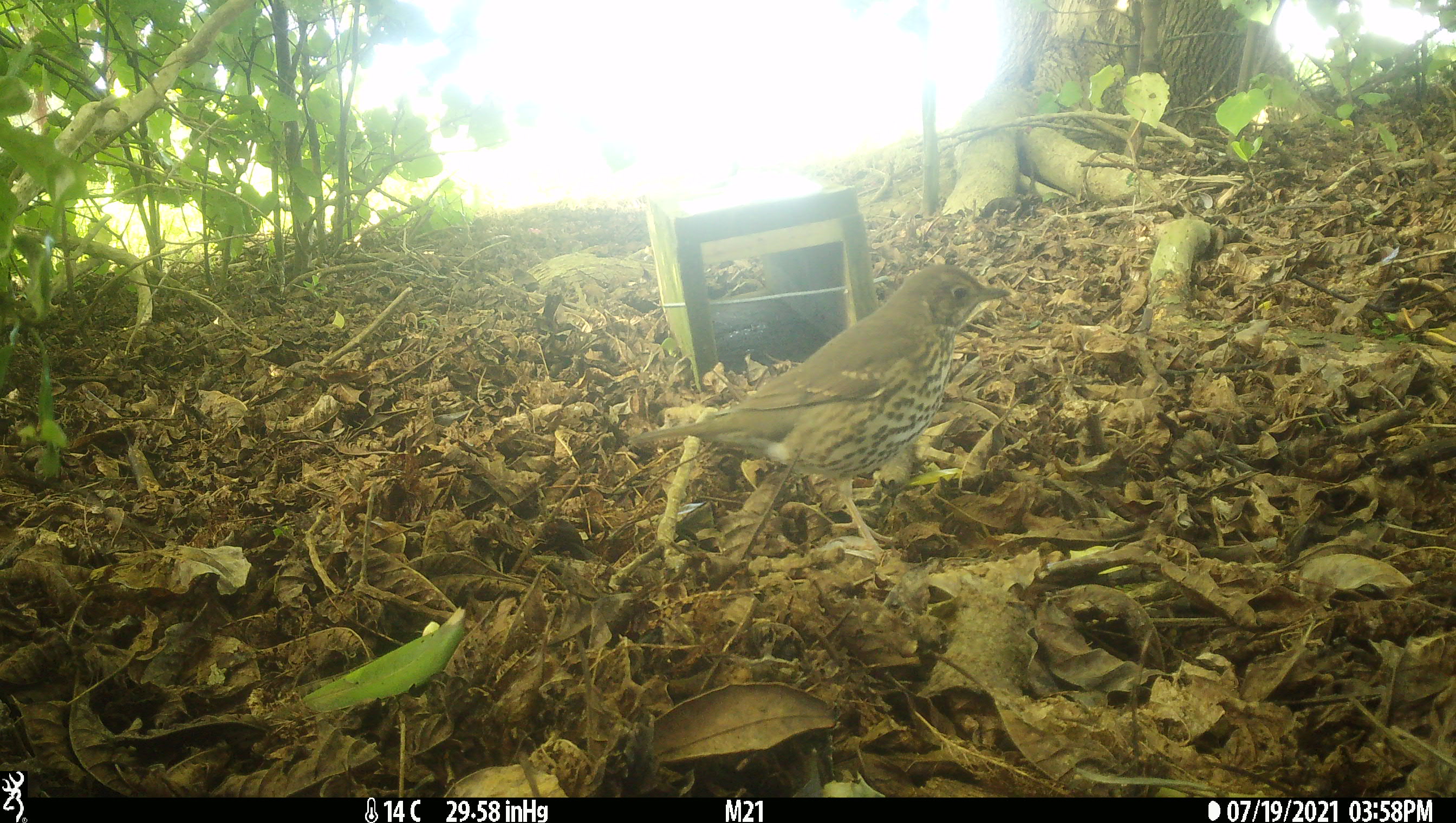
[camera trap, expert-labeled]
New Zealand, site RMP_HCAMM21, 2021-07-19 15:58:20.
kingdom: Animalia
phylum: Chordata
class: Aves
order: Passeriformes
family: Turdidae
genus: Turdus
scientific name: Turdus philomelos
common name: song thrush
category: thrush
Thrush (song thrush) (Turdus philomelos).